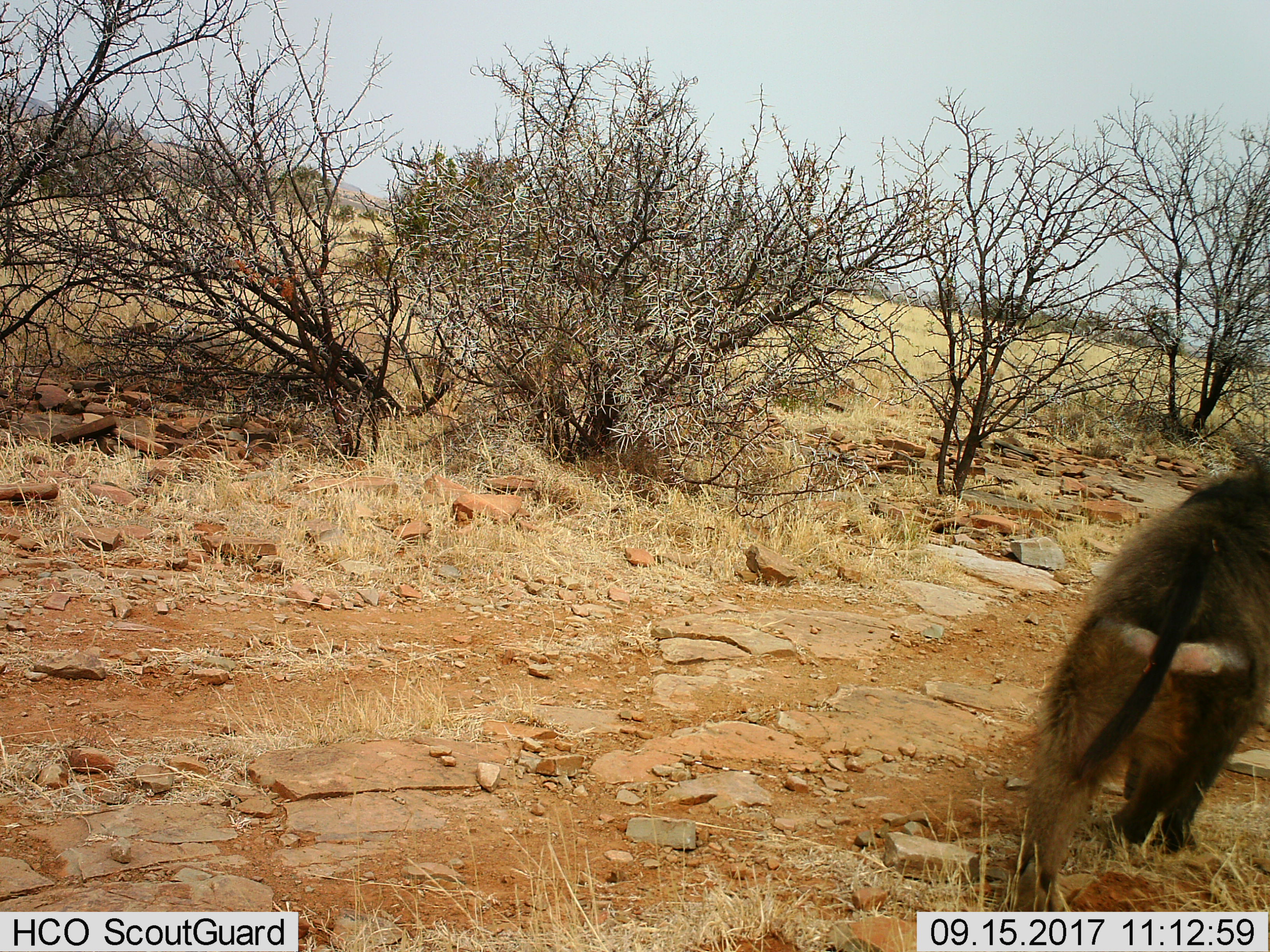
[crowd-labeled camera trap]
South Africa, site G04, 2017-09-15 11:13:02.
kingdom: Animalia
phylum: Chordata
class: Mammalia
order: Primates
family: Cercopithecidae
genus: Papio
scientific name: Papio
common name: baboon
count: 1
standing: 0%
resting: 0%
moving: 100%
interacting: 0%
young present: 0%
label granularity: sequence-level